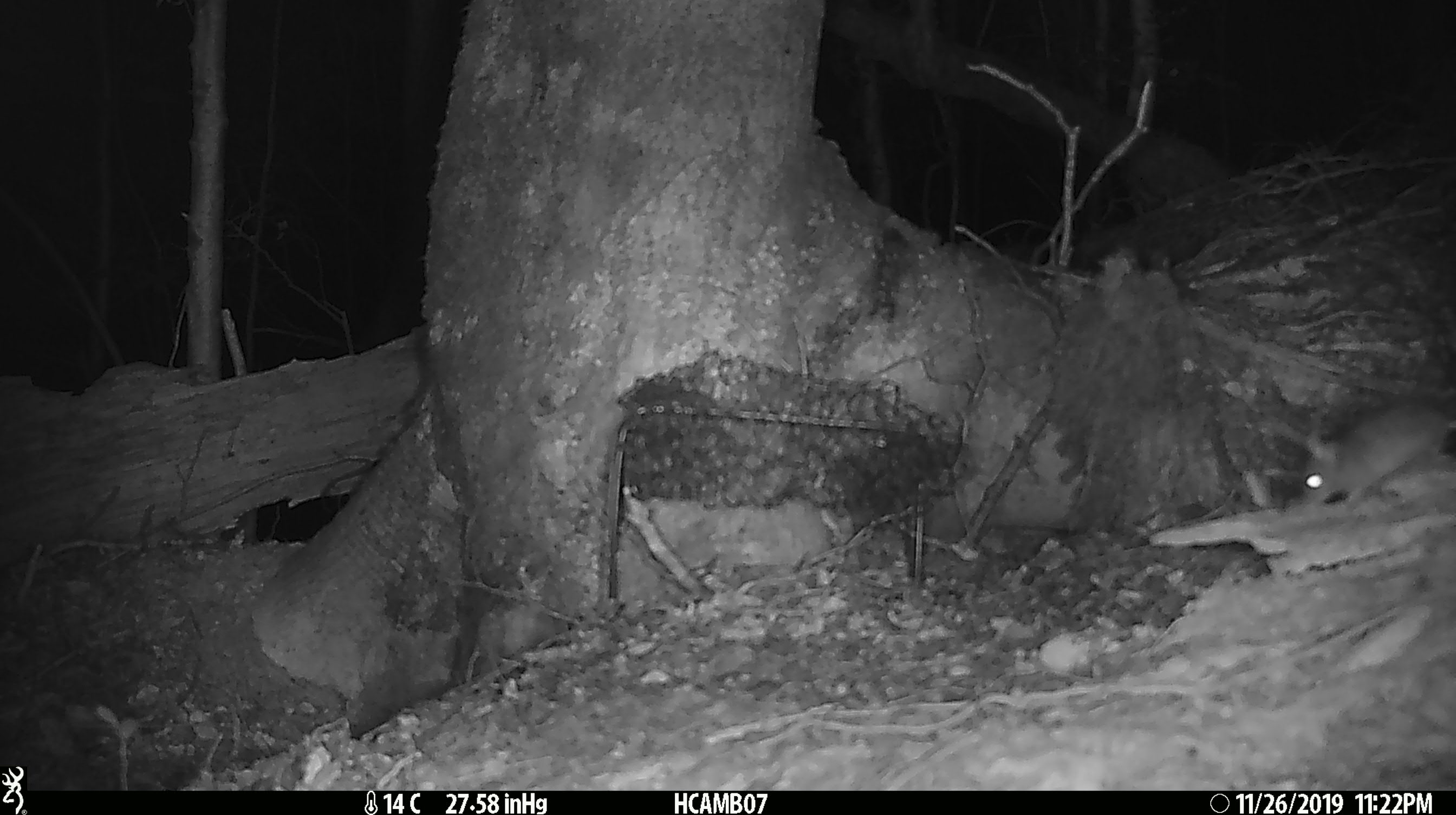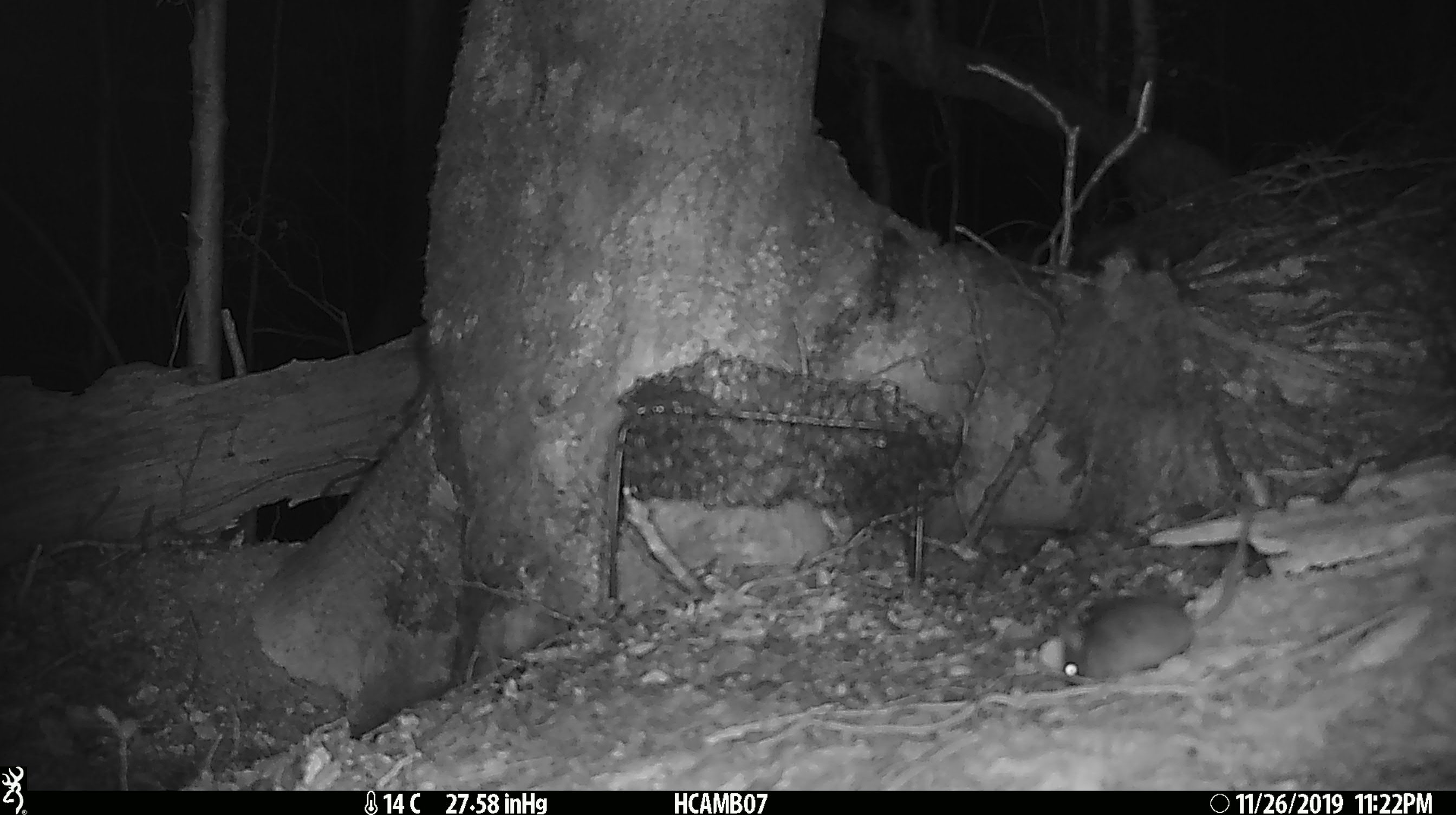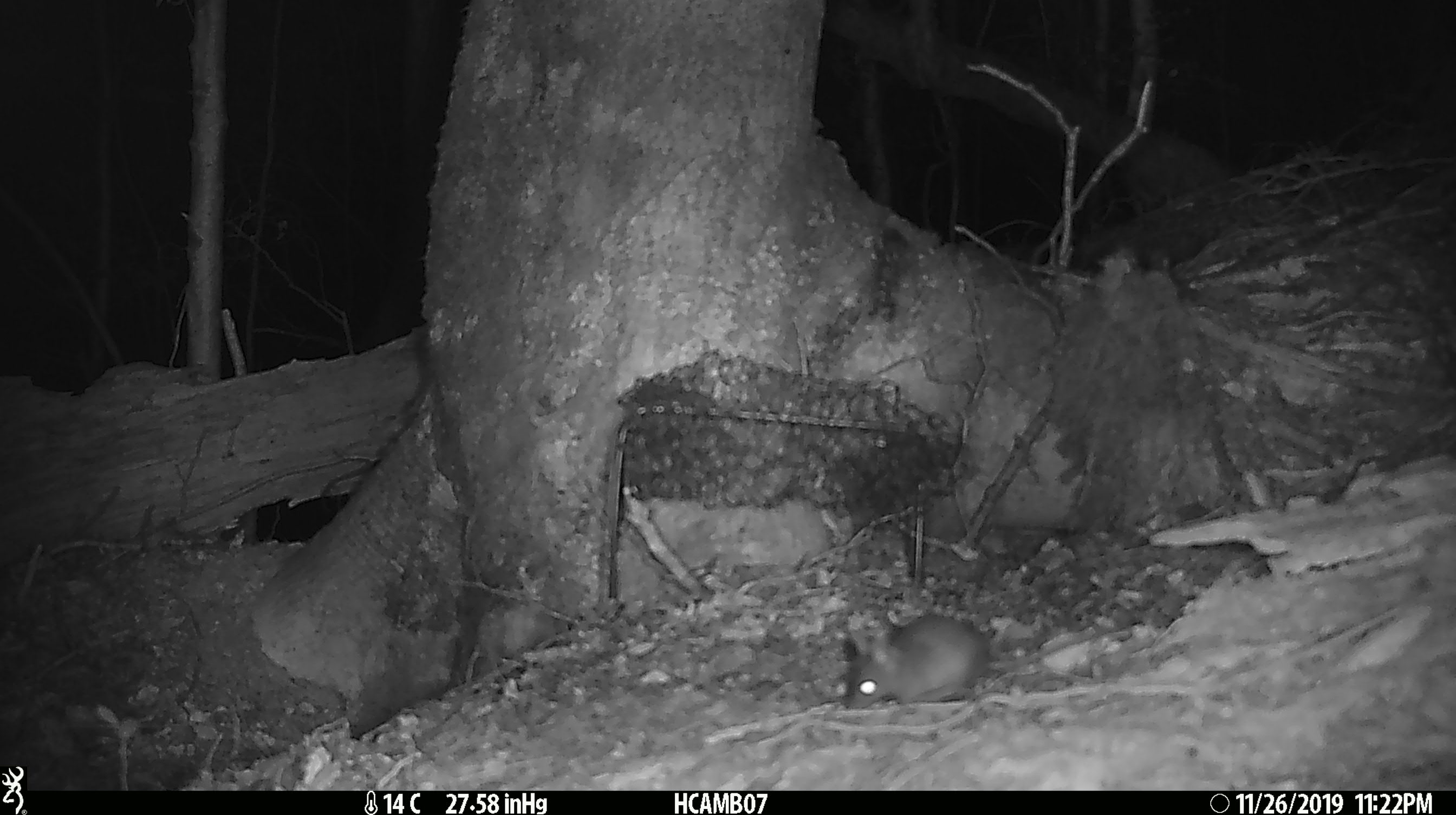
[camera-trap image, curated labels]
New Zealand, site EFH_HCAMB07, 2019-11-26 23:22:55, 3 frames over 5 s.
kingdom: Animalia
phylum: Chordata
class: Mammalia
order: Rodentia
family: Muridae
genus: Mus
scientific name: Mus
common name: mouse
Mouse (Mus).